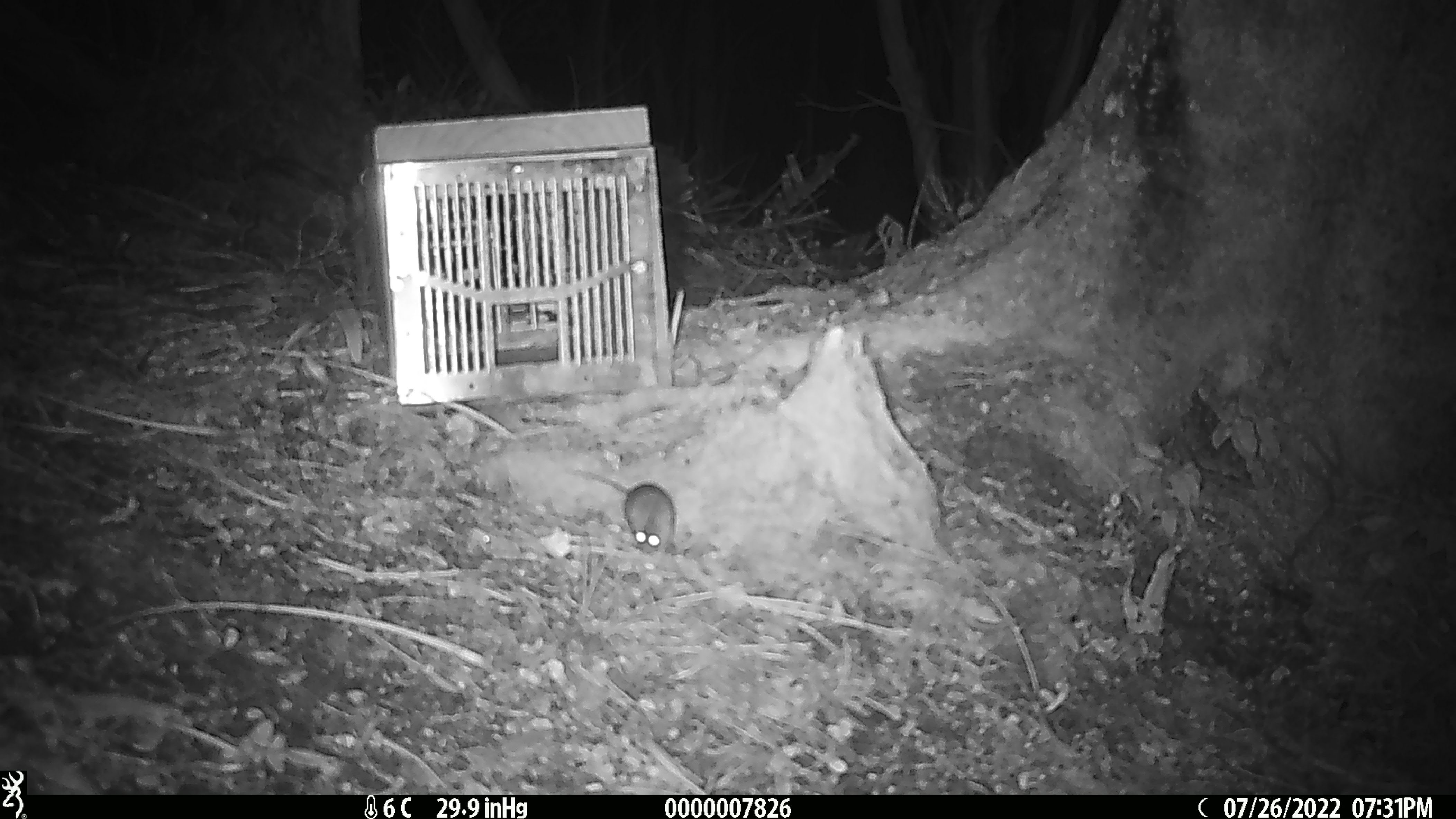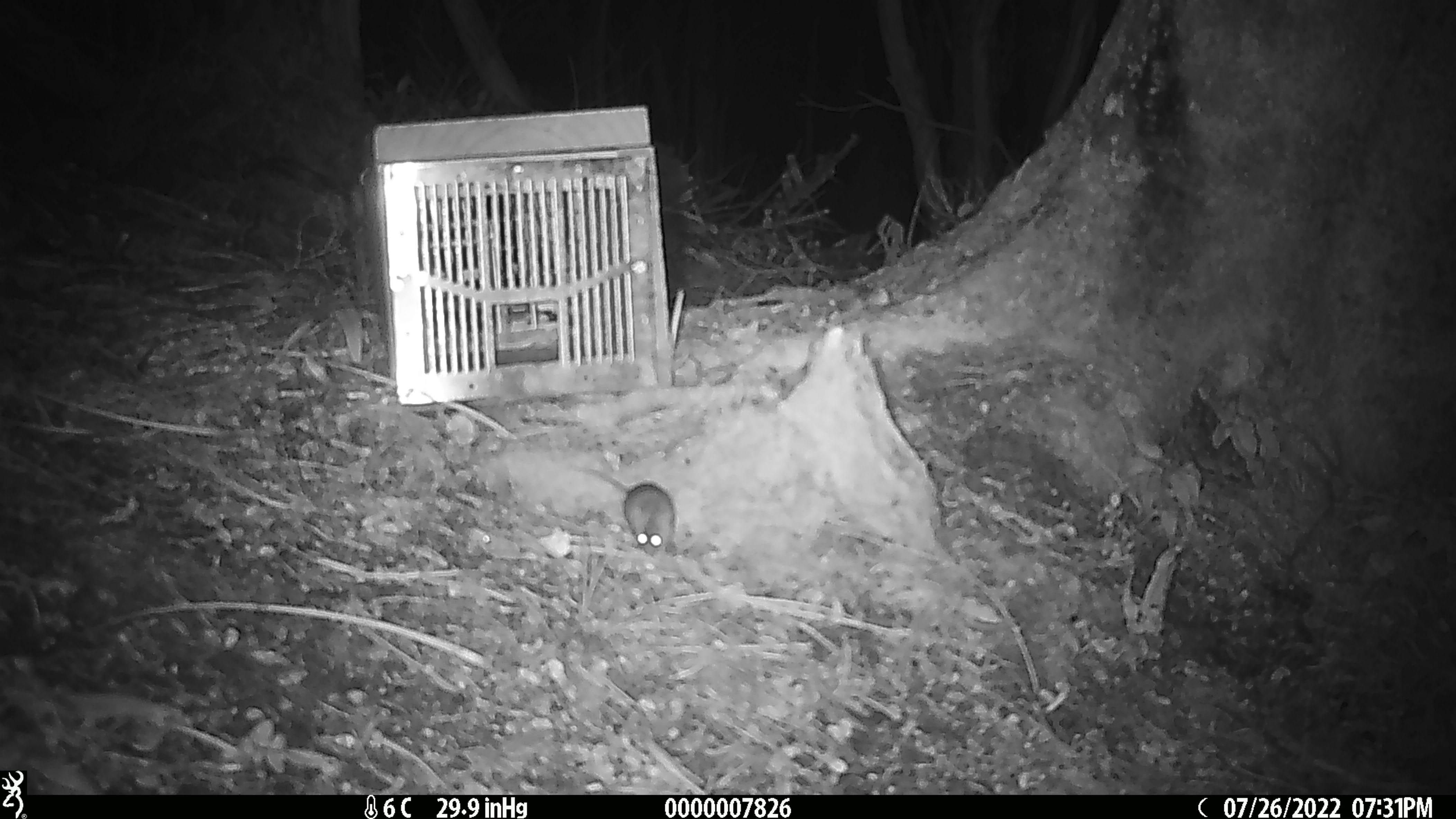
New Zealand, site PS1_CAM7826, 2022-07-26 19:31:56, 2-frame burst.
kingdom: Animalia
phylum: Chordata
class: Mammalia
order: Rodentia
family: Muridae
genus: Mus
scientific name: Mus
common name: mouse